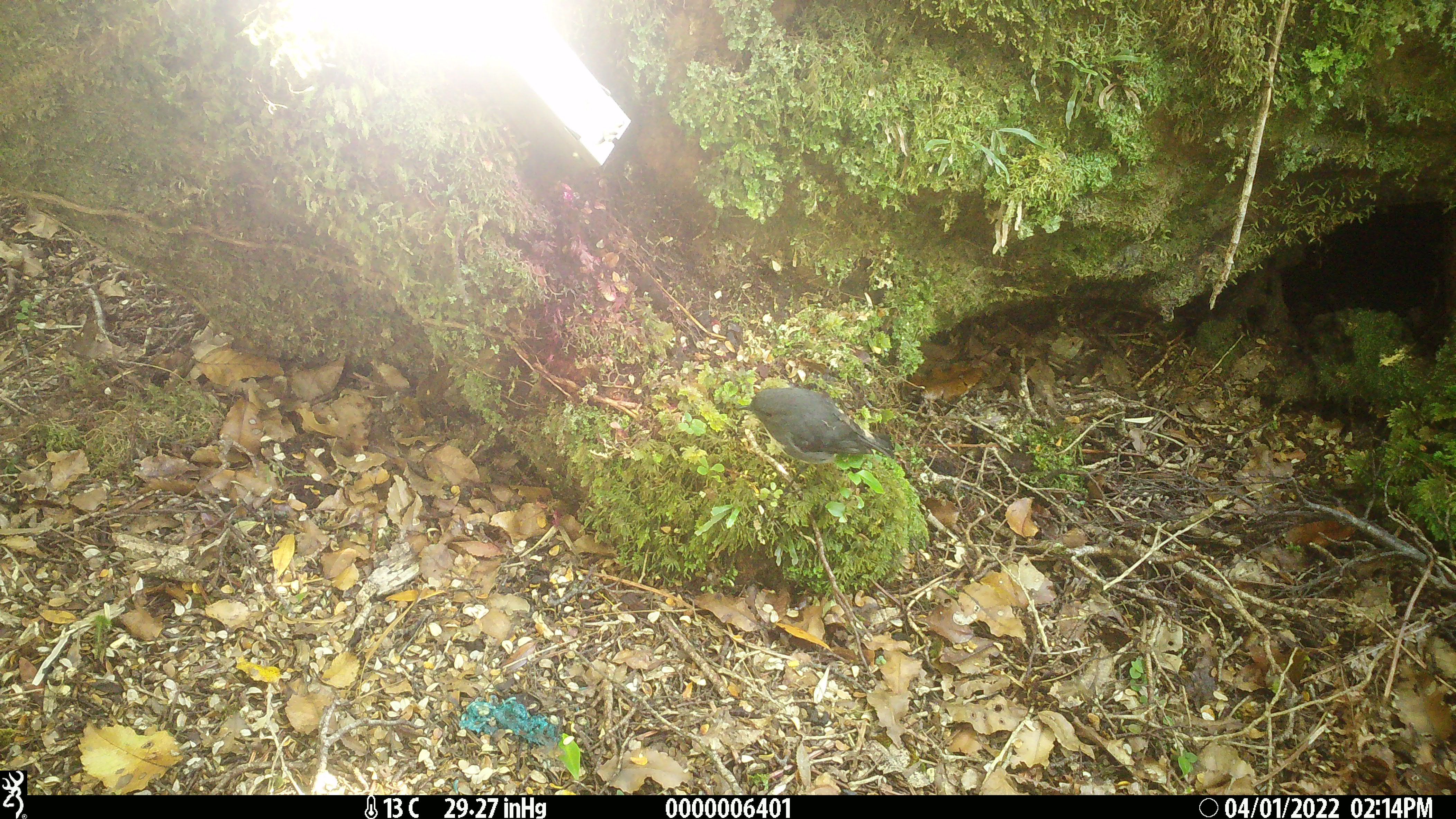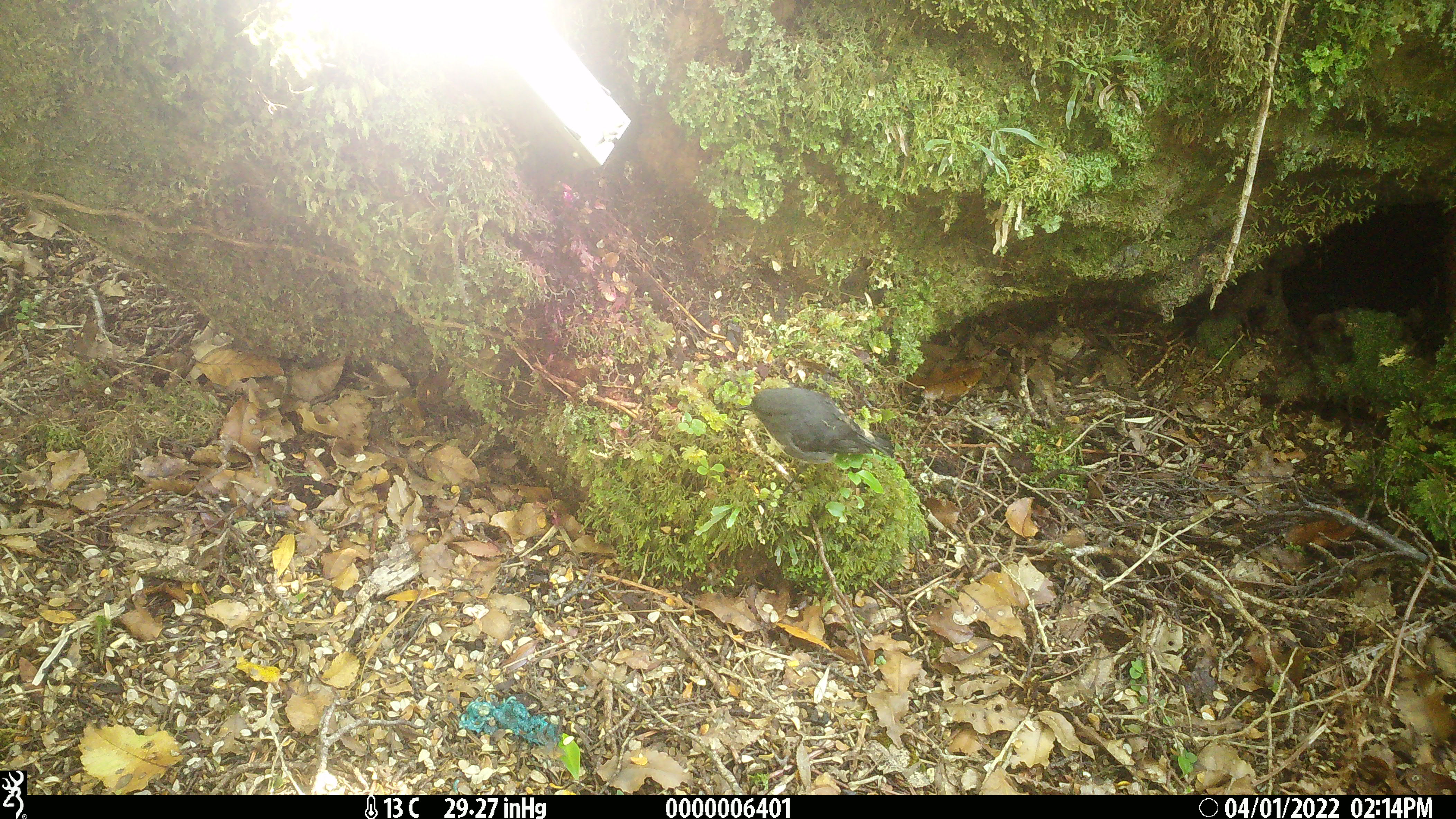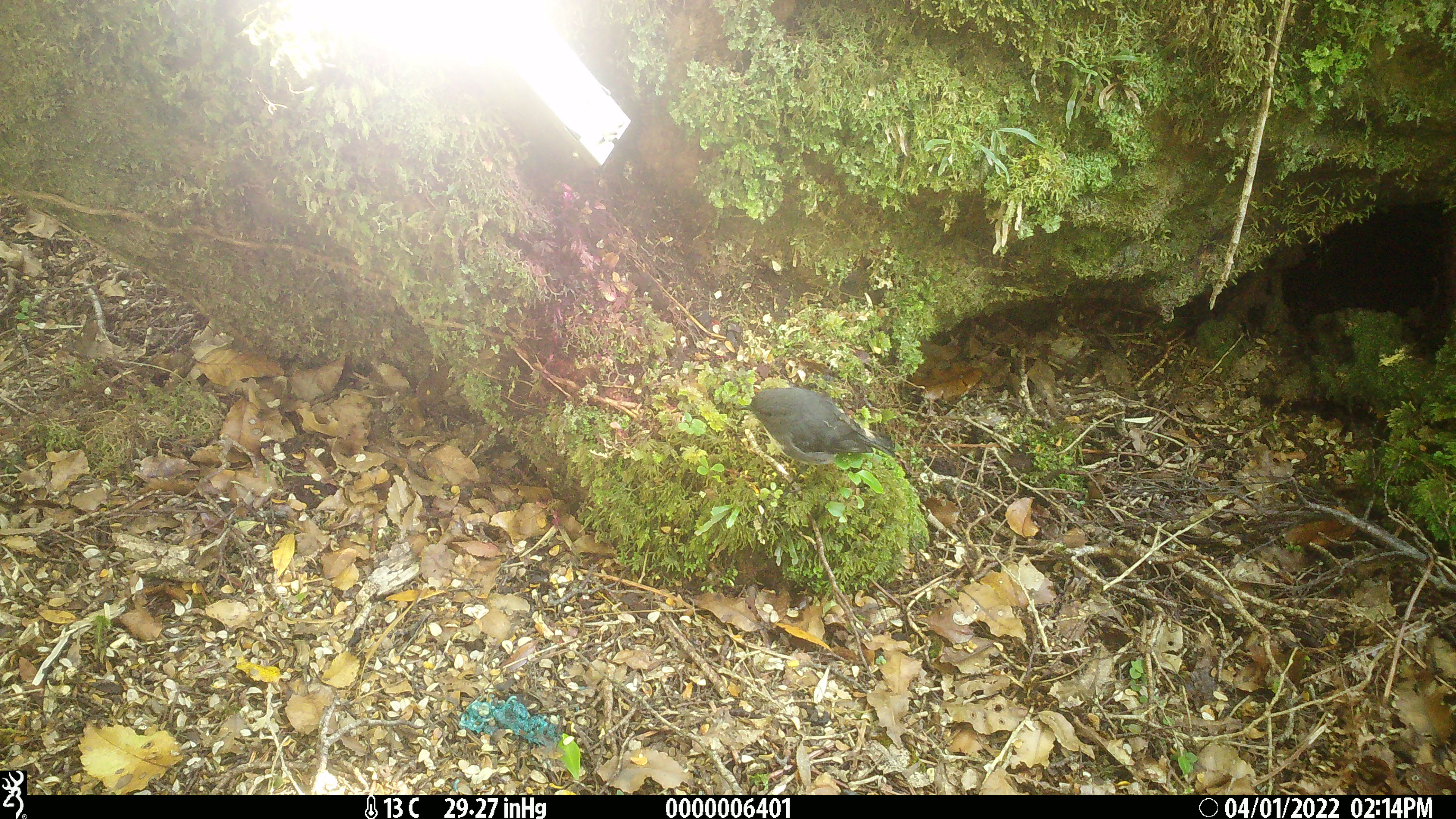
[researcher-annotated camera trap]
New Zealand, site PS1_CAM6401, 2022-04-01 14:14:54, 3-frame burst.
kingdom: Animalia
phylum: Chordata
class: Aves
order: Passeriformes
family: Petroicidae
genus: Petroica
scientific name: Petroica australis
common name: new zealand robin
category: robin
Robin (new zealand robin) (Petroica australis).